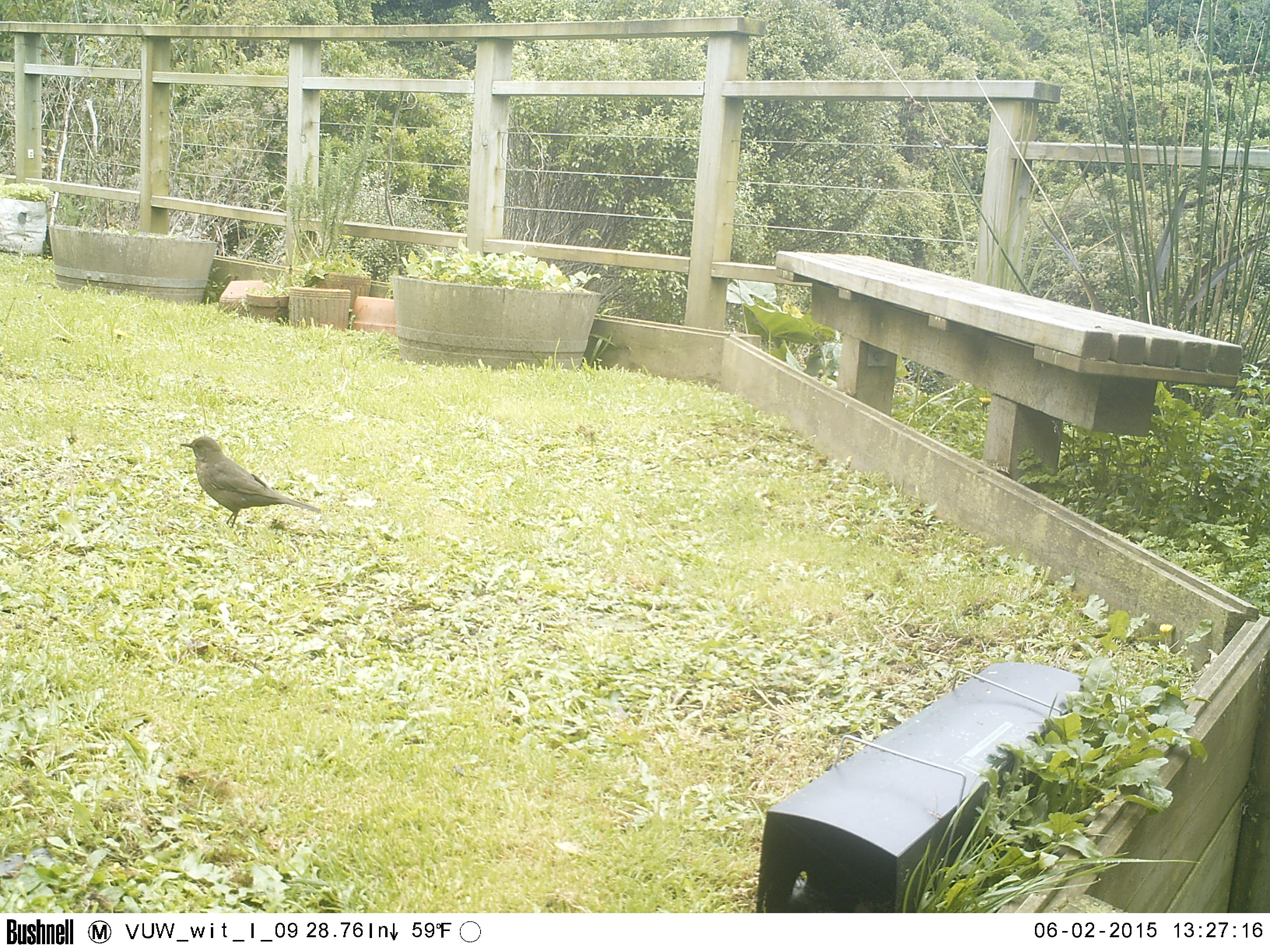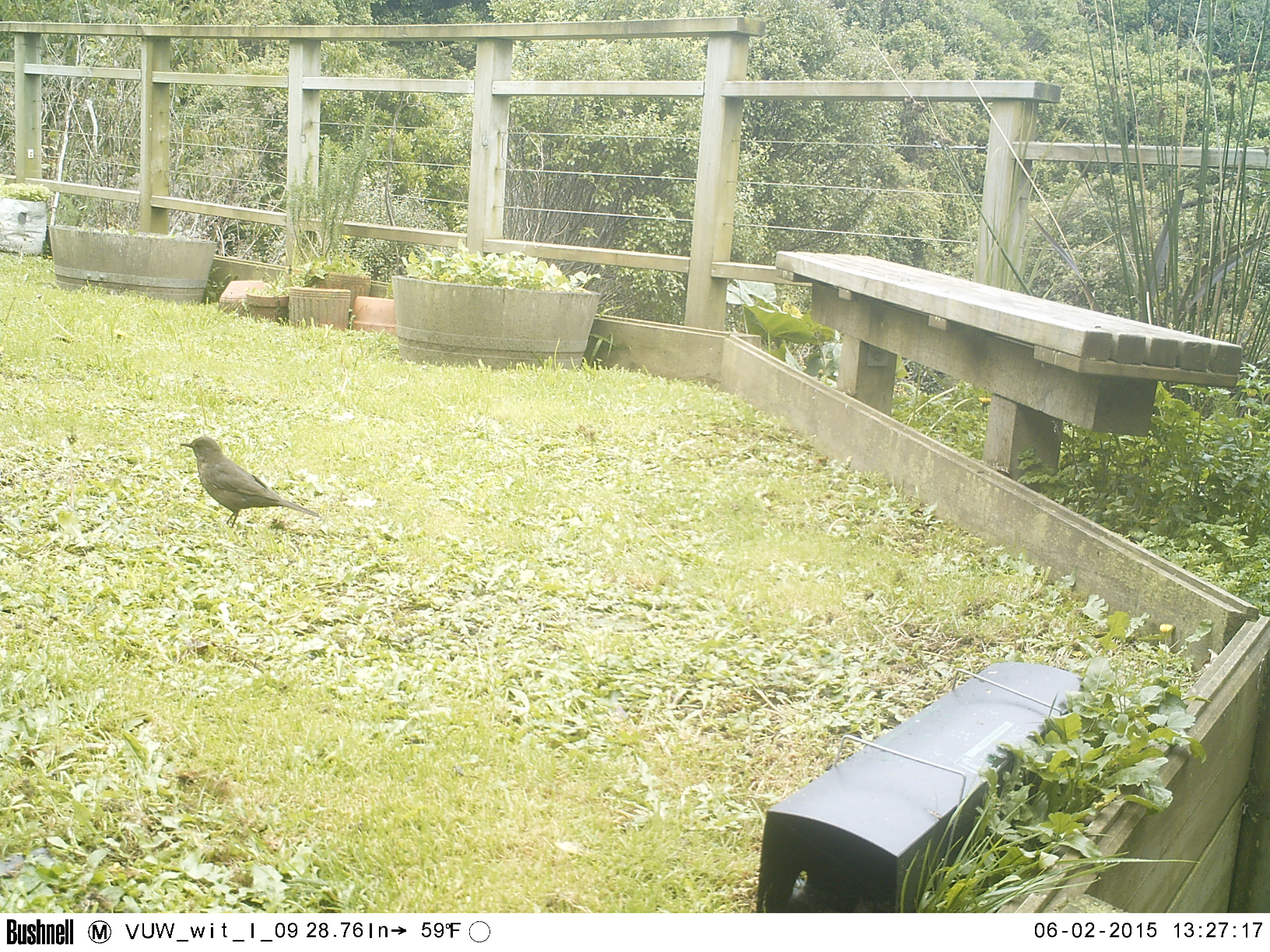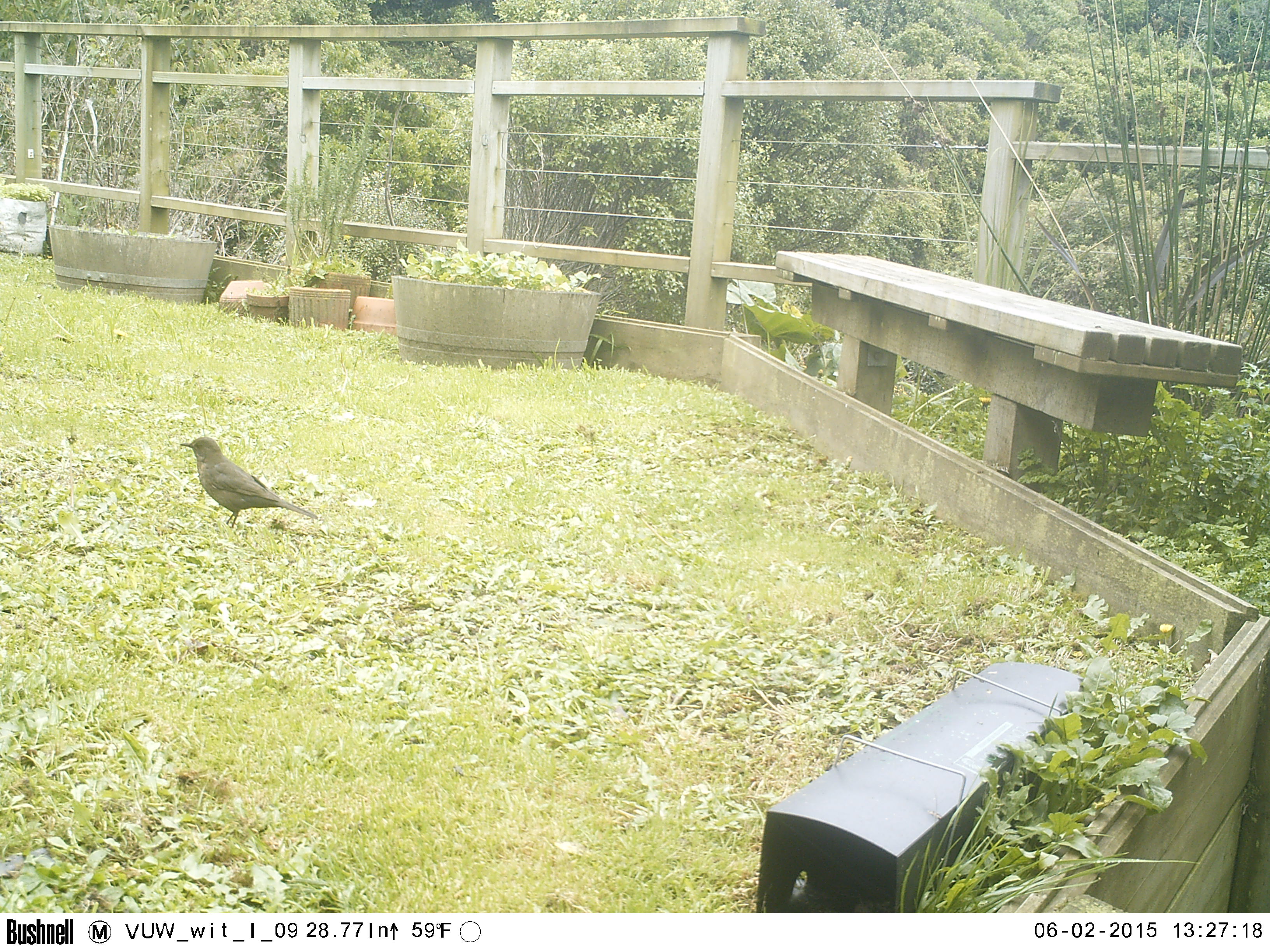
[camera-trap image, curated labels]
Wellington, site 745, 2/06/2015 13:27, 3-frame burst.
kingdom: Animalia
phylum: Chordata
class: Aves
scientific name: Aves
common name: bird